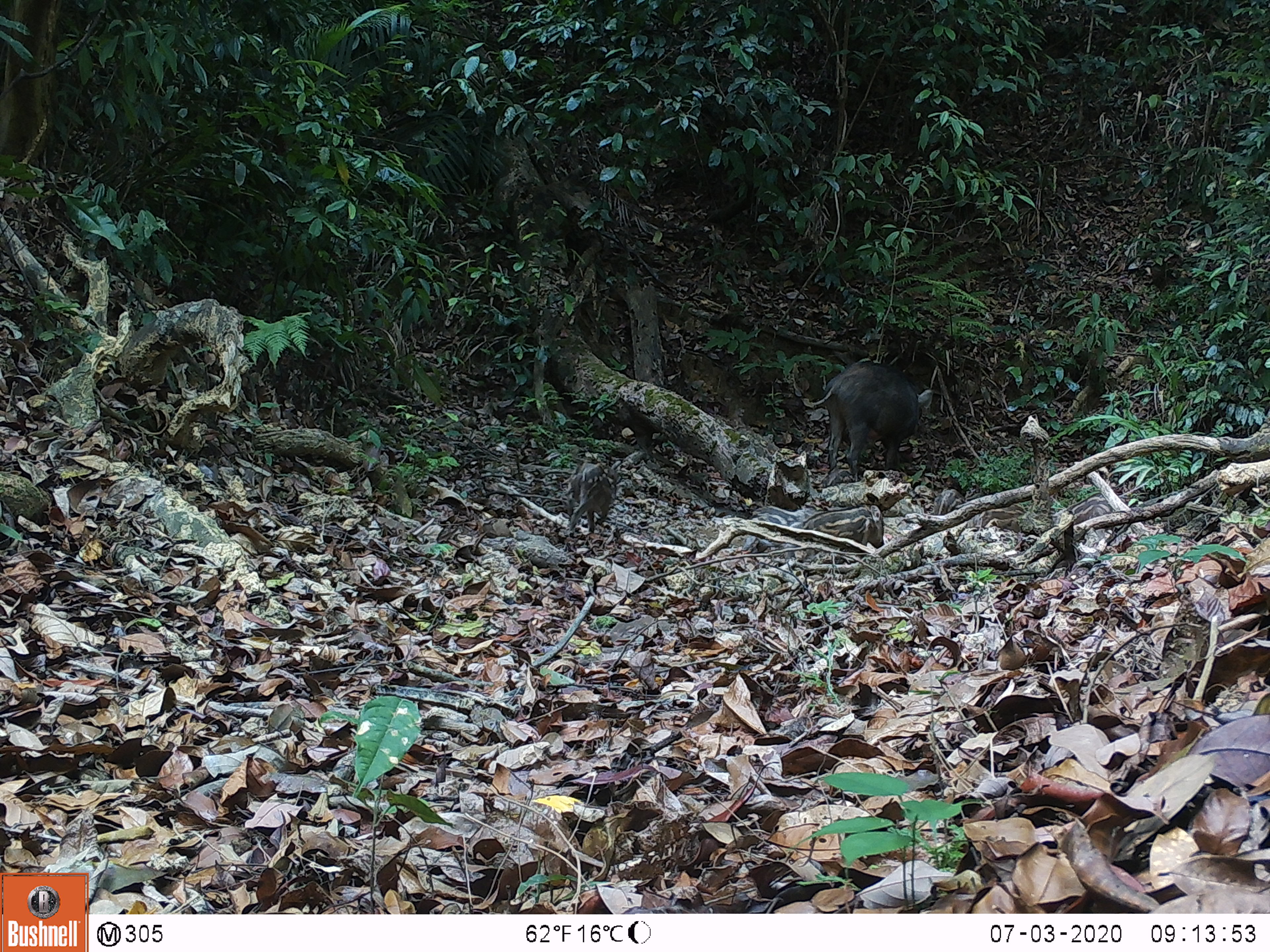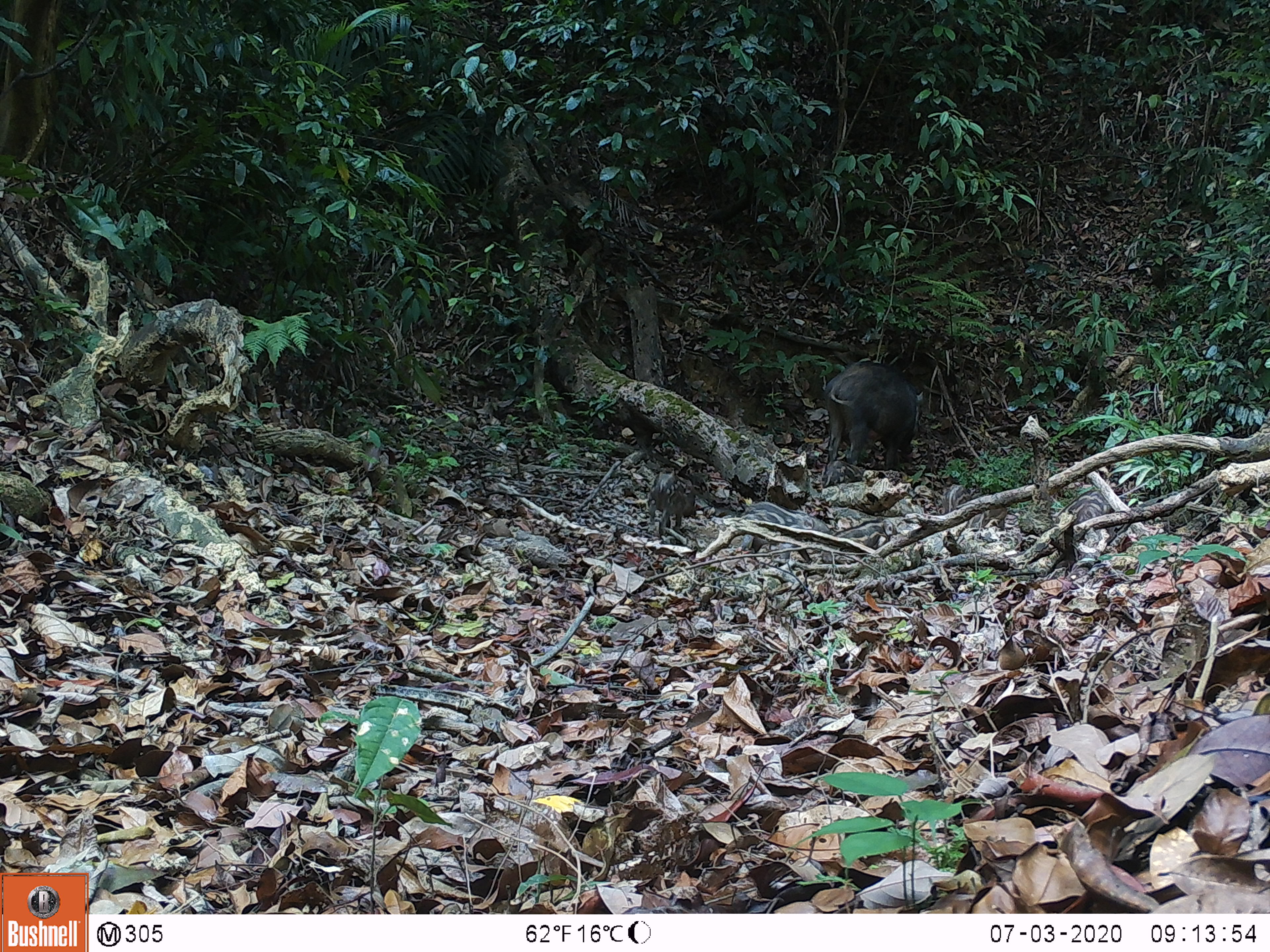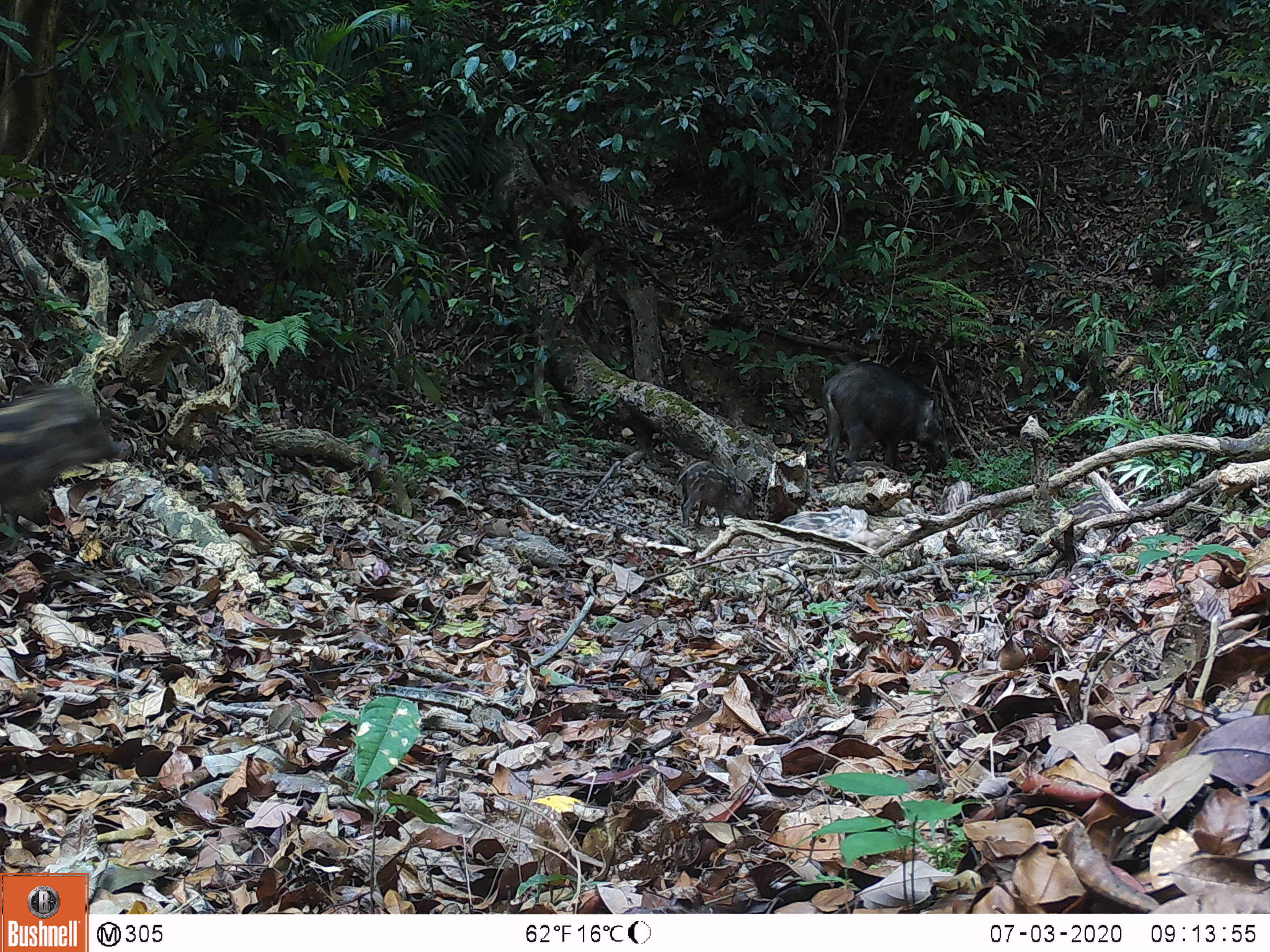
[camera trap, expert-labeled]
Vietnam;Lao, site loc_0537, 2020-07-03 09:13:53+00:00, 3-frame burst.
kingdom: Animalia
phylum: Chordata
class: Mammalia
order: Artiodactyla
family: Suidae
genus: Sus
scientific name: Sus scrofa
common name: eurasian wild pig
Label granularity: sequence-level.